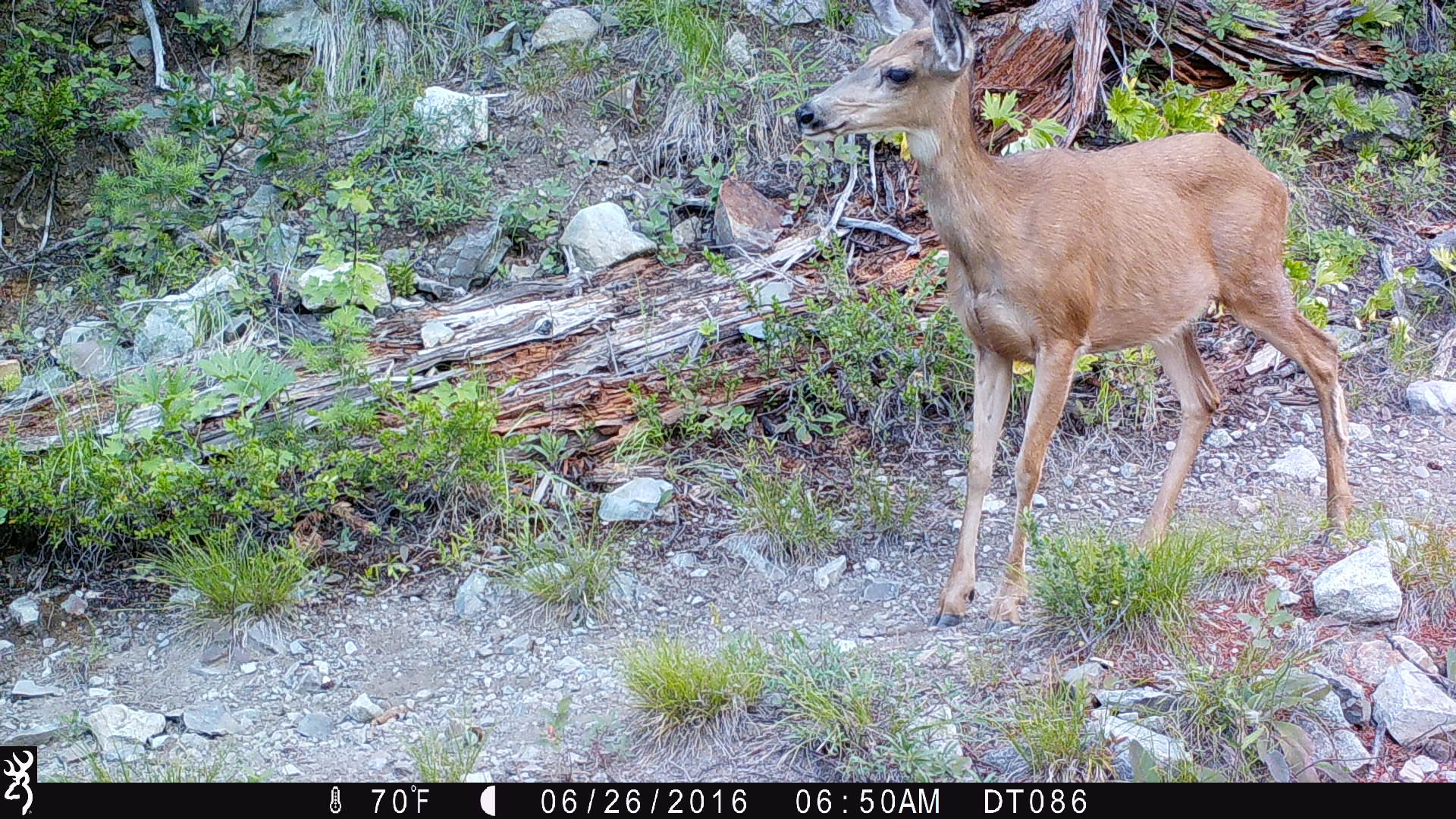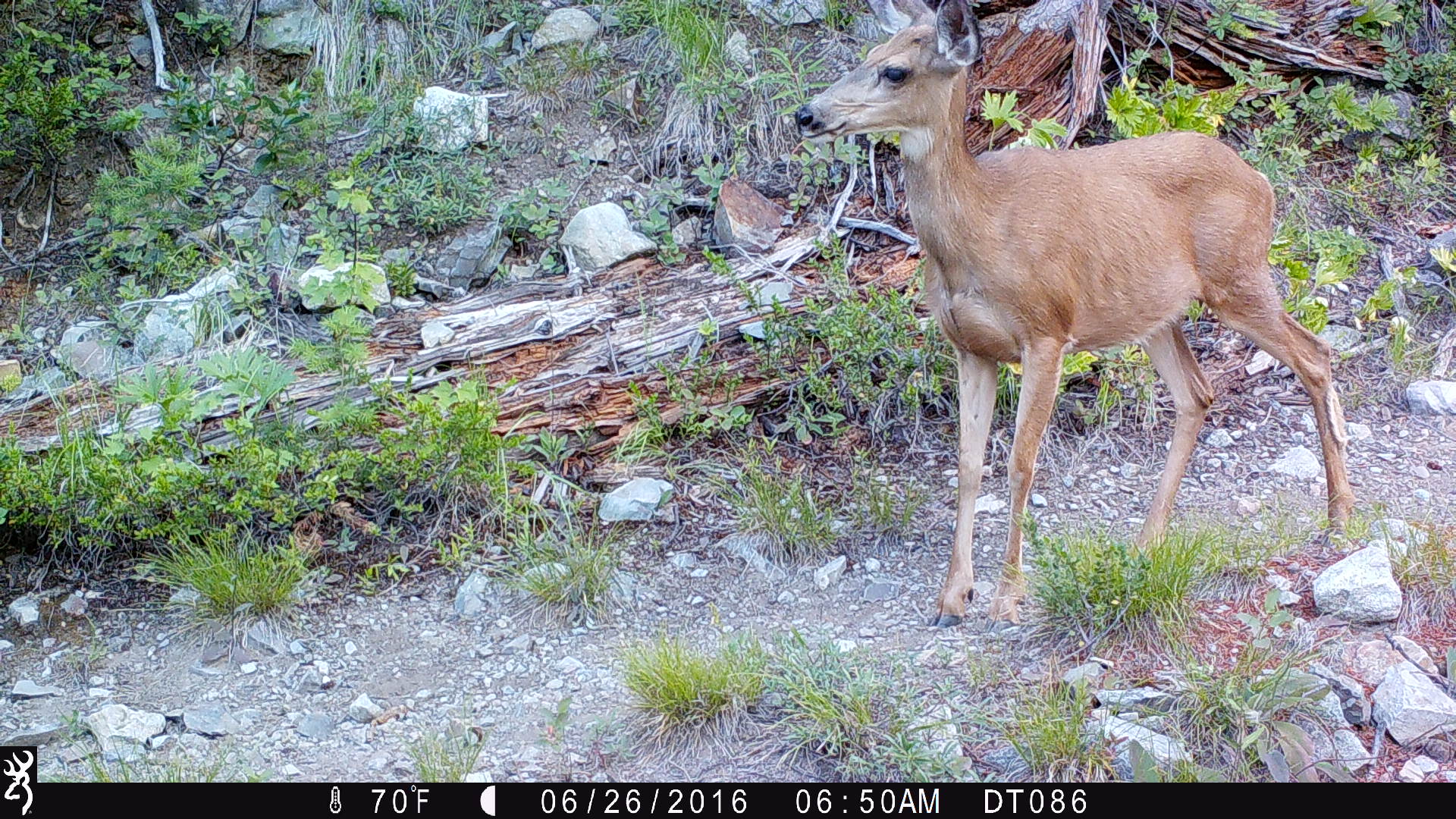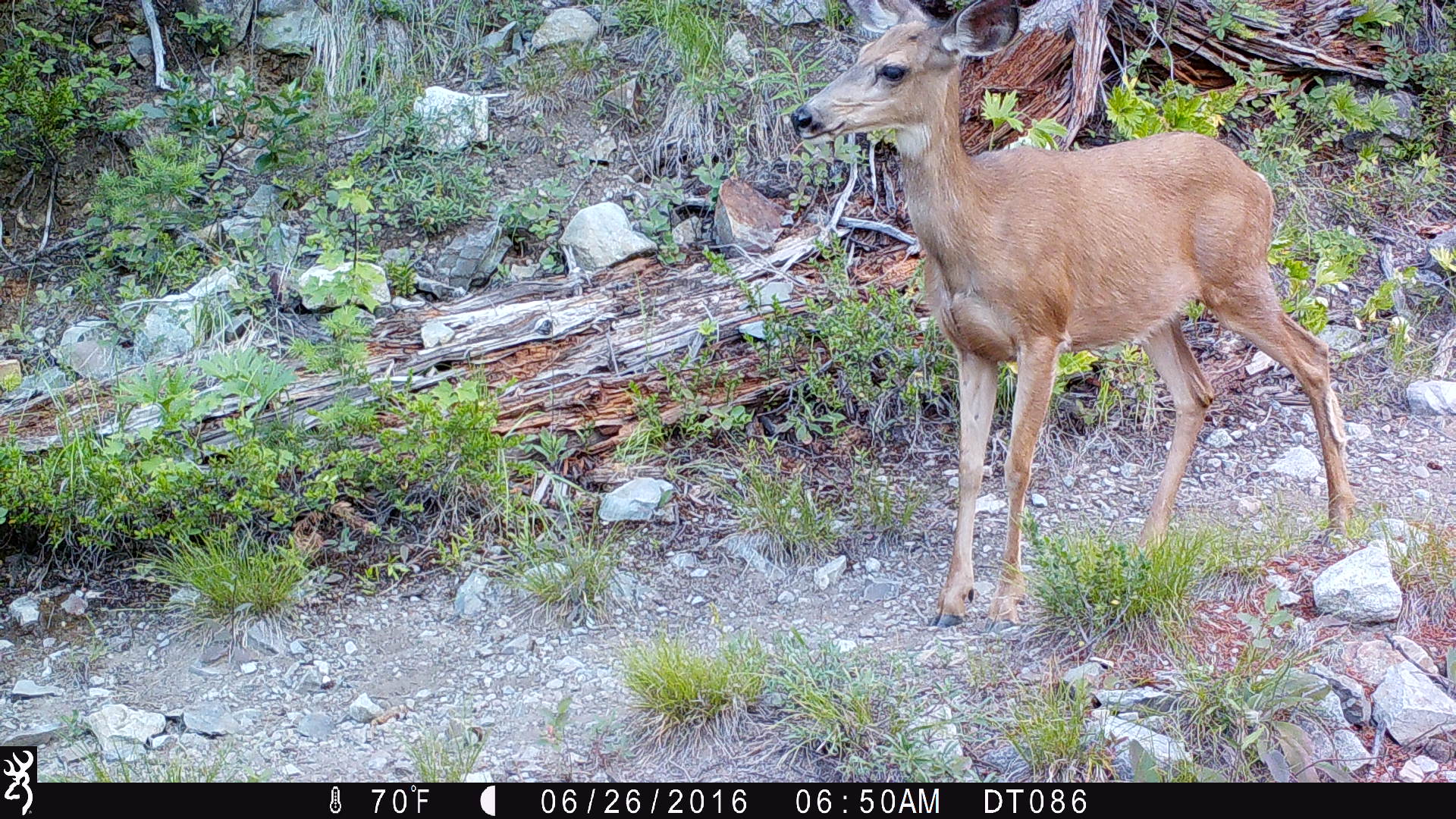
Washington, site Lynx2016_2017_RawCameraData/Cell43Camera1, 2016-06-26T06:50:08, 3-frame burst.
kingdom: Animalia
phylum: Chordata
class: Mammalia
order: Artiodactyla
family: Cervidae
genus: Odocoileus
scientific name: Odocoileus hemionus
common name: mule deer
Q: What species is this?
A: Odocoileus hemionus (mule deer).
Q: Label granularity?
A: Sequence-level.